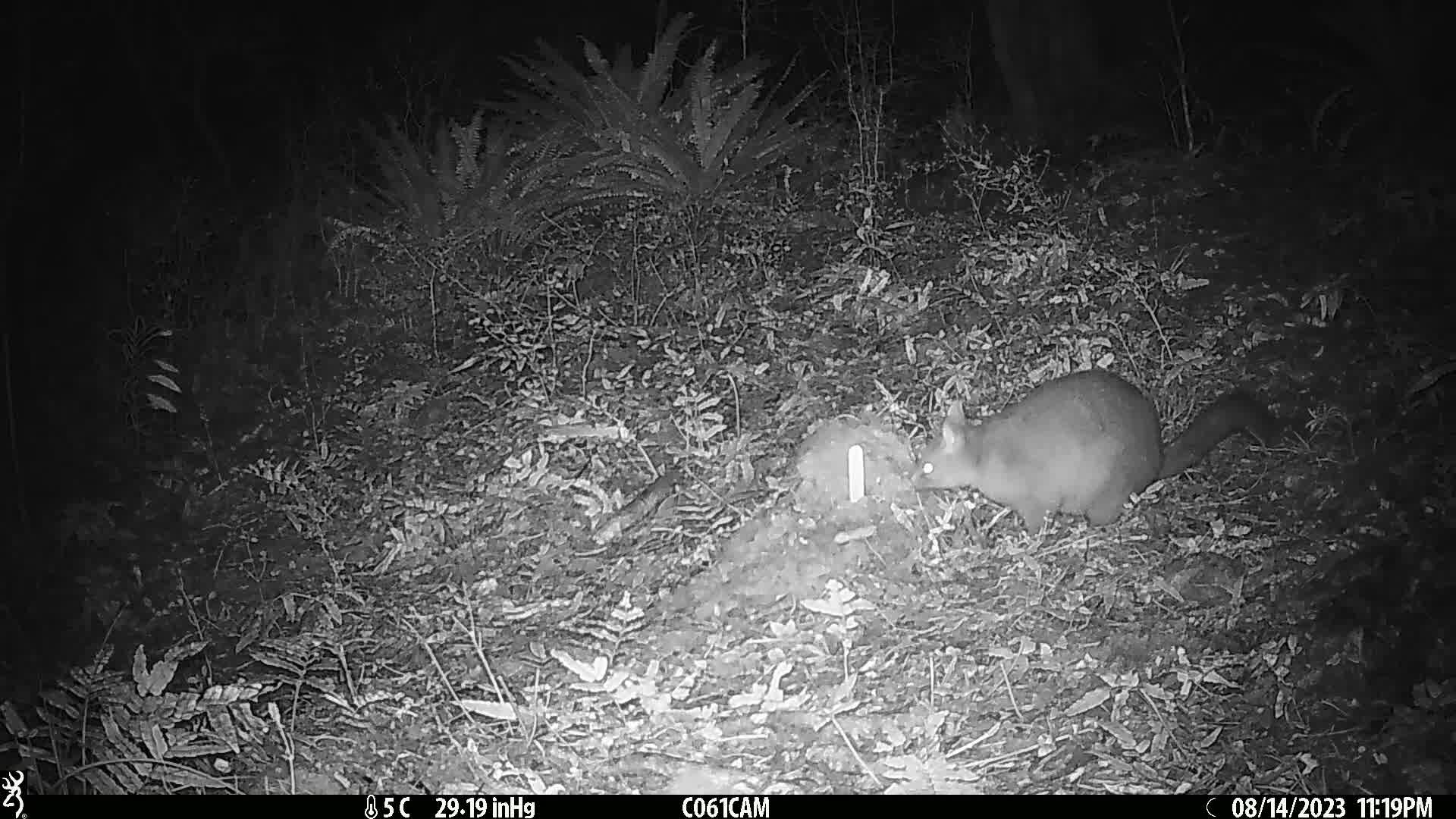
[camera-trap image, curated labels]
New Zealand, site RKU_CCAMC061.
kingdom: Animalia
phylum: Chordata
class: Mammalia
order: Diprotodontia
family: Phalangeridae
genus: Trichosurus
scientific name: Trichosurus vulpecula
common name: common brushtail possum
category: possum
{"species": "possum (common brushtail possum) (Trichosurus vulpecula)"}